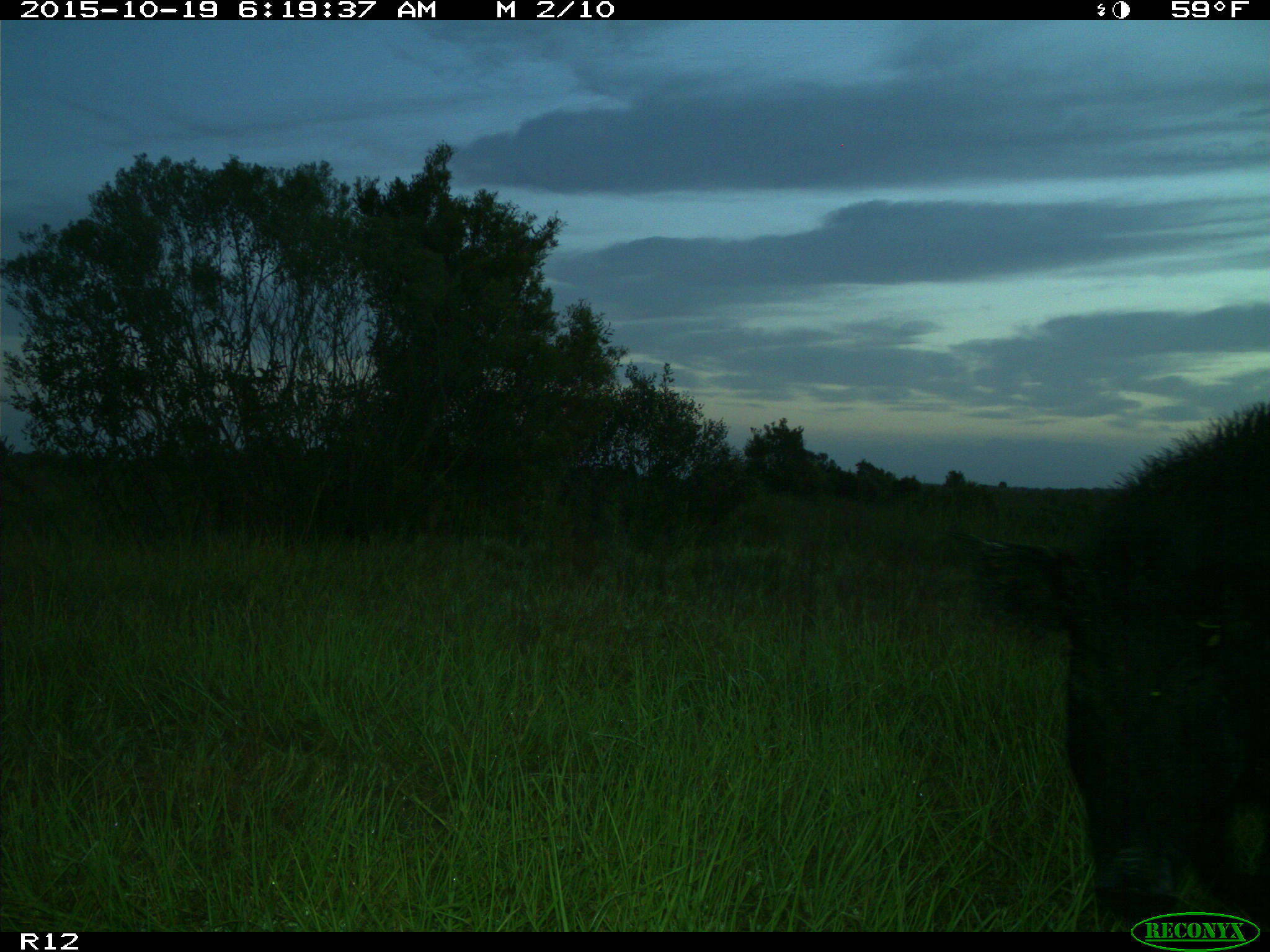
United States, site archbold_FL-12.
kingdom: Animalia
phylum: Chordata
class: Mammalia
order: Artiodactyla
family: Suidae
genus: Sus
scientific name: Sus scrofa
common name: wild boar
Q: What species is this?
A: Sus scrofa (wild boar).